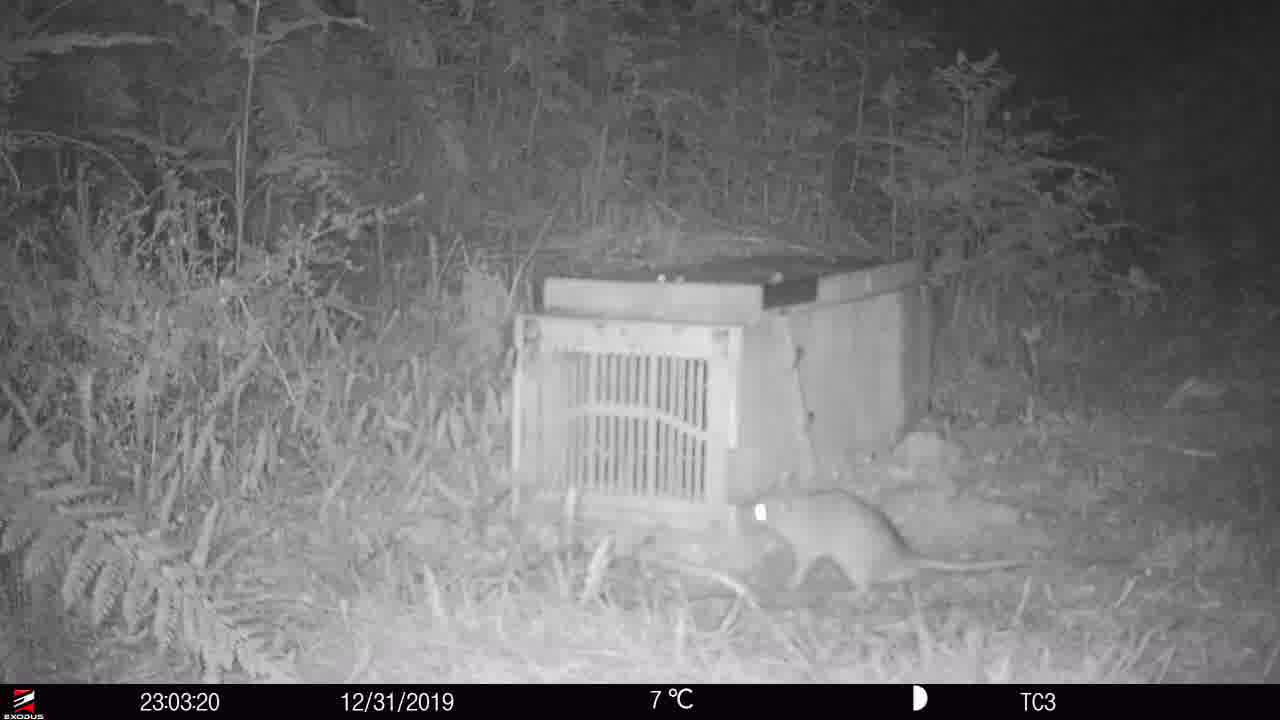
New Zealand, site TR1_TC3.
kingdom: Animalia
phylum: Chordata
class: Mammalia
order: Rodentia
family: Muridae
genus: Rattus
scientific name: Rattus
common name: rat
Rat (Rattus).